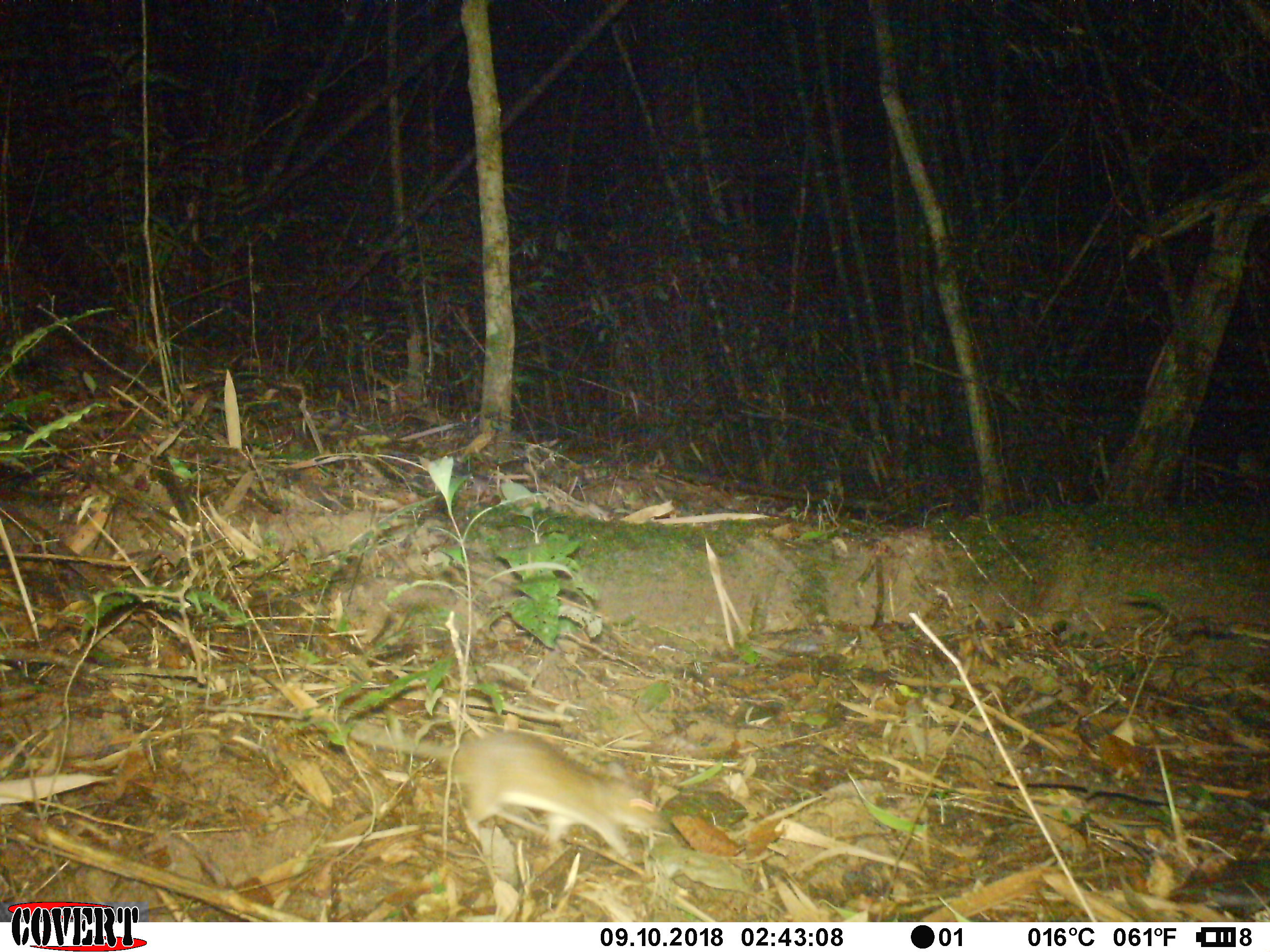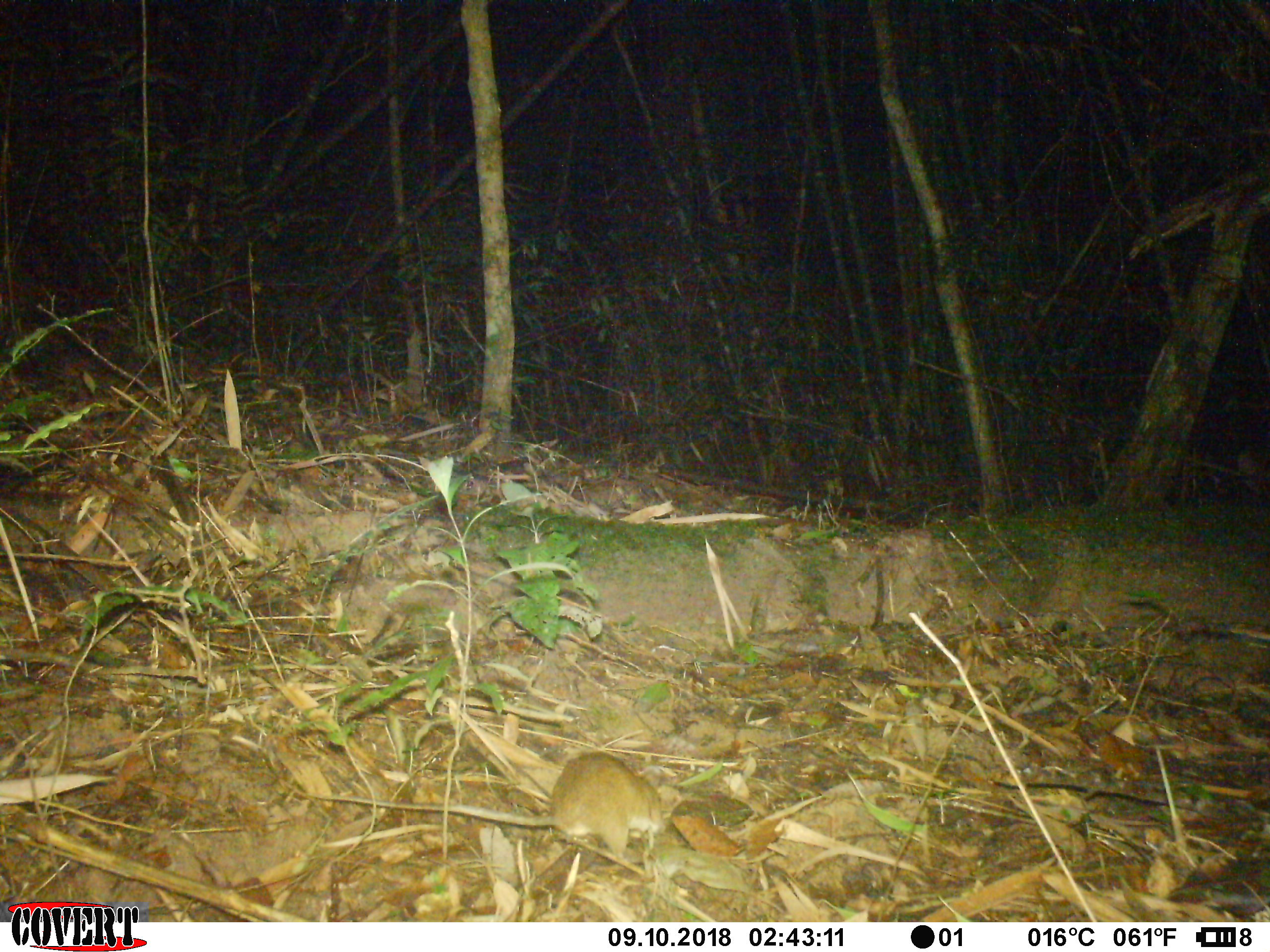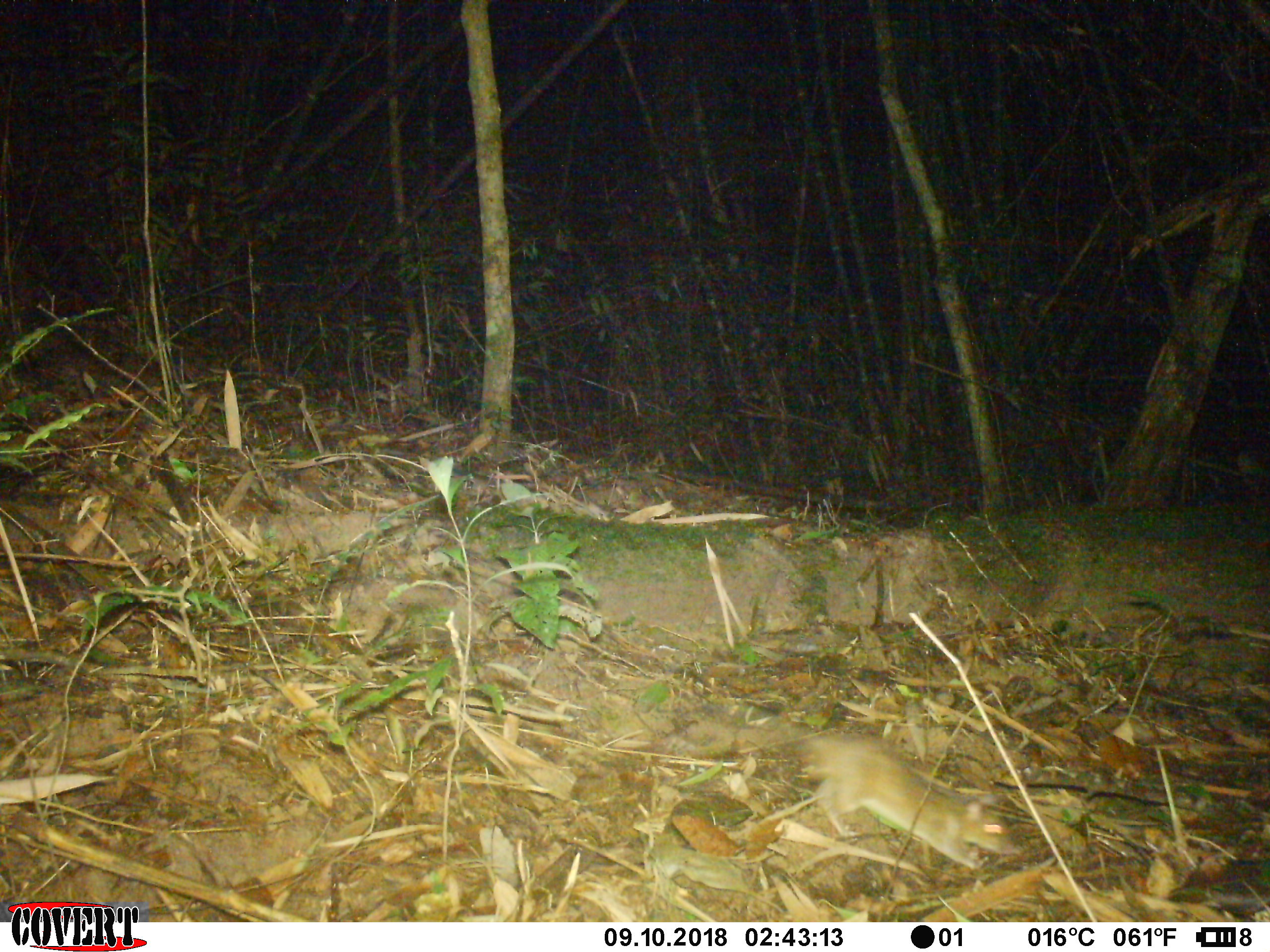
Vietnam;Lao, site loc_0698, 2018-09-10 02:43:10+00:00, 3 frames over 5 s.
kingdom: Animalia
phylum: Chordata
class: Mammalia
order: Rodentia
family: Muridae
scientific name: Muridae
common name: old-world mice and rats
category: unidentified murid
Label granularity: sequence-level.